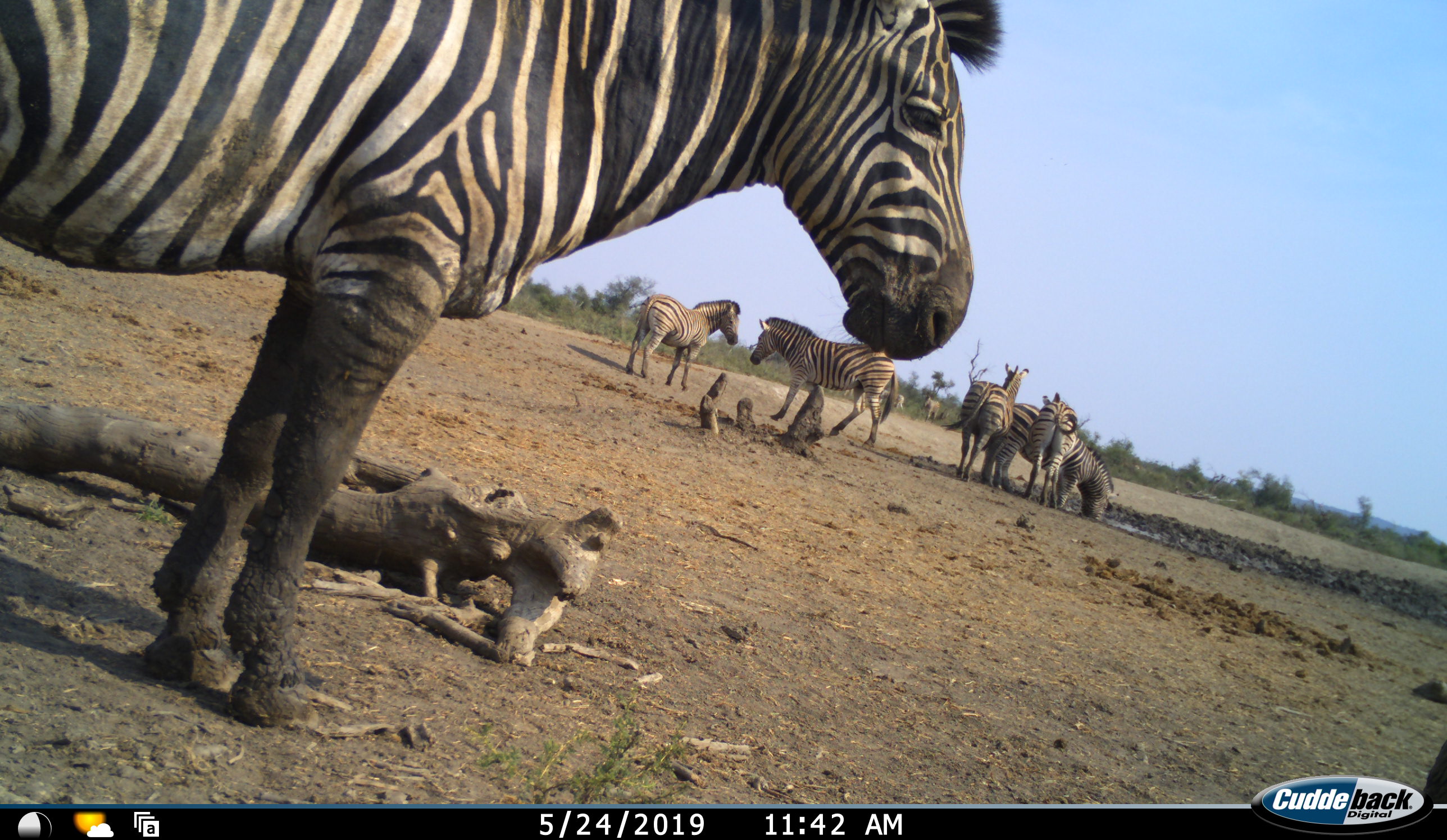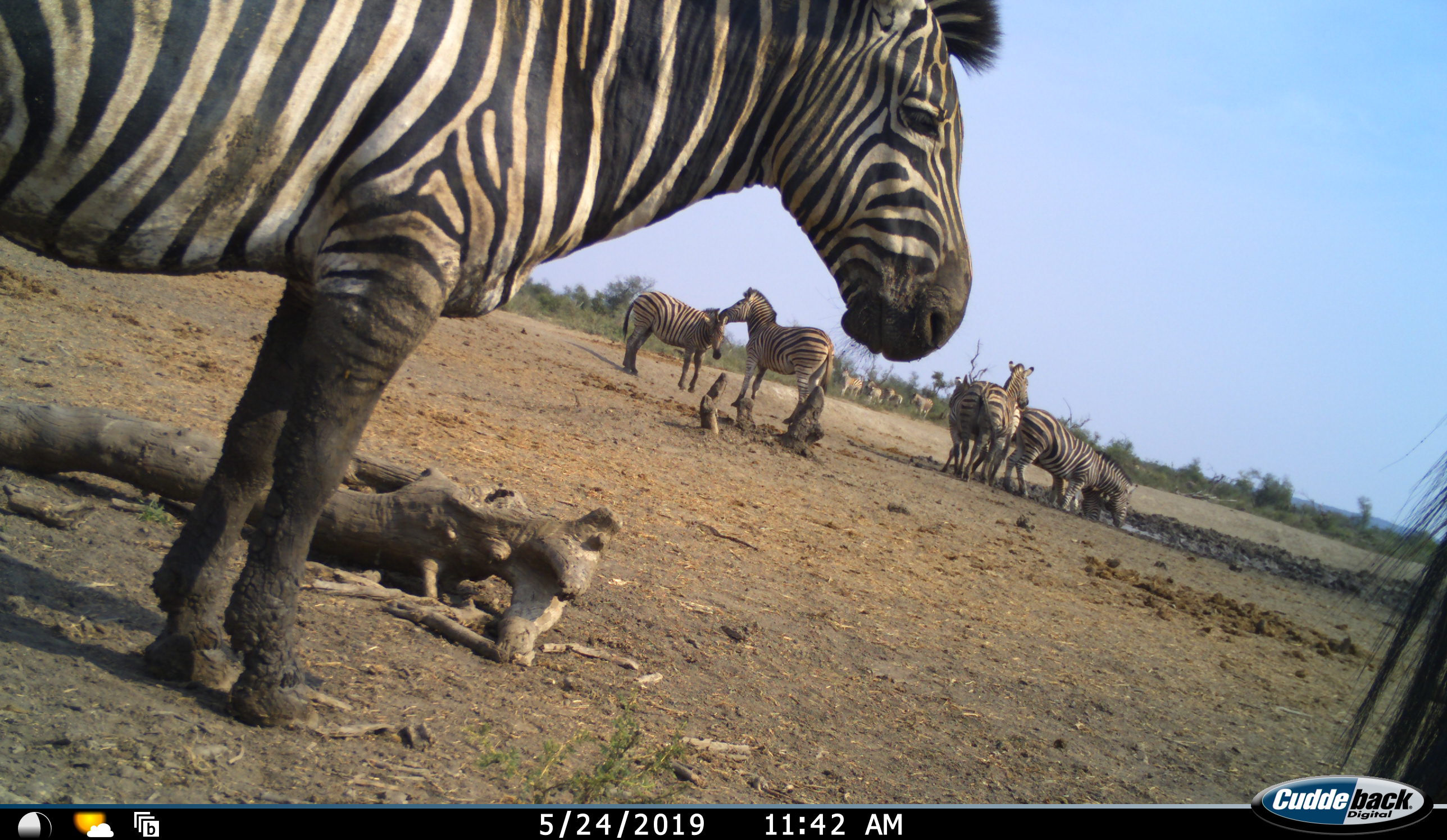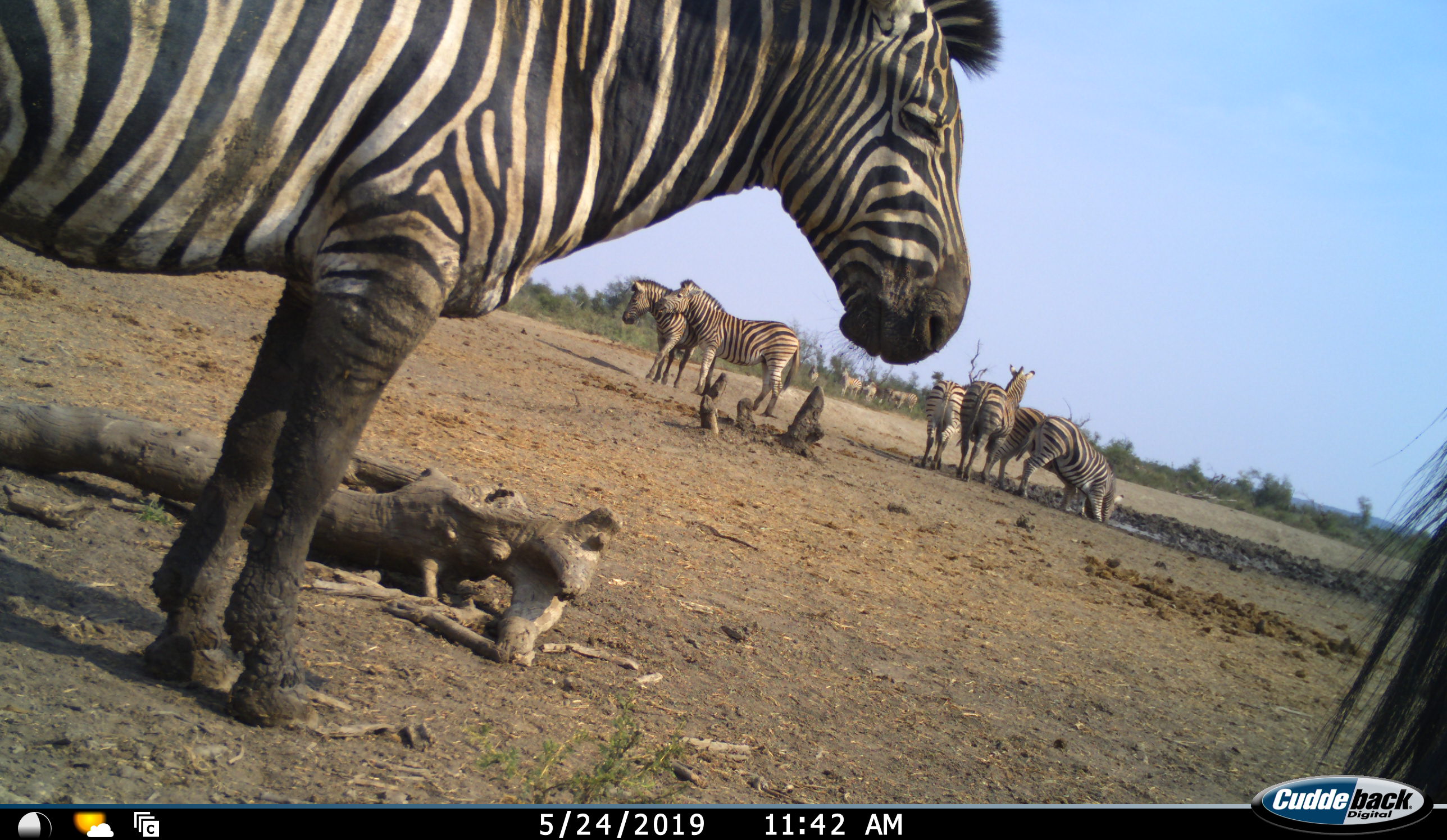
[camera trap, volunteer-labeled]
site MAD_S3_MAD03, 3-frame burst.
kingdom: Animalia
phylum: Chordata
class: Mammalia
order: Perissodactyla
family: Equidae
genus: Equus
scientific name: Equus quagga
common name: plains zebra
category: zebraplains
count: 8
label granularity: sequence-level